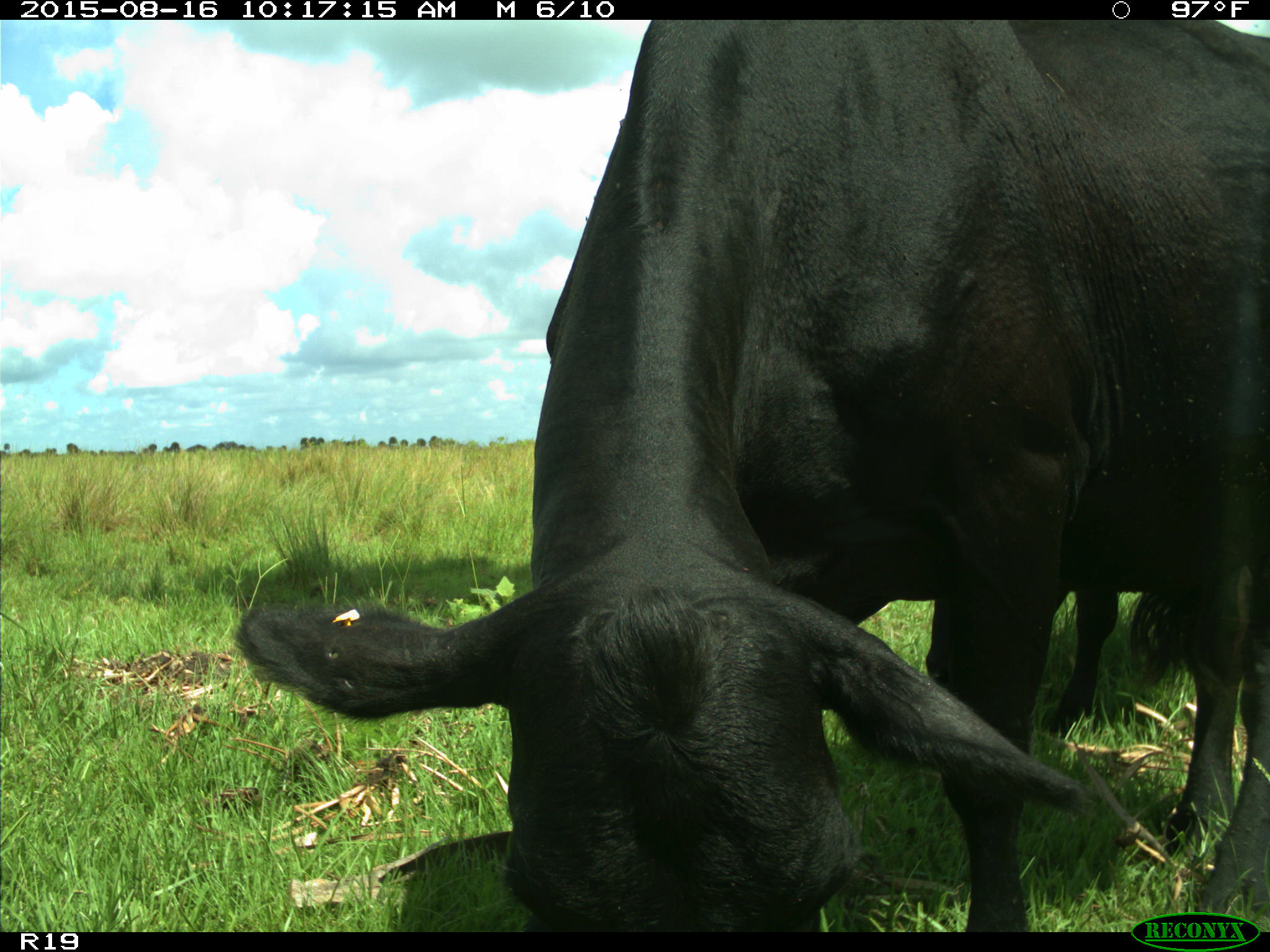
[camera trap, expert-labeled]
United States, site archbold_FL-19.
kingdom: Animalia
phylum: Chordata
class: Mammalia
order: Artiodactyla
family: Bovidae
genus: Bos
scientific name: Bos taurus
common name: domestic cow